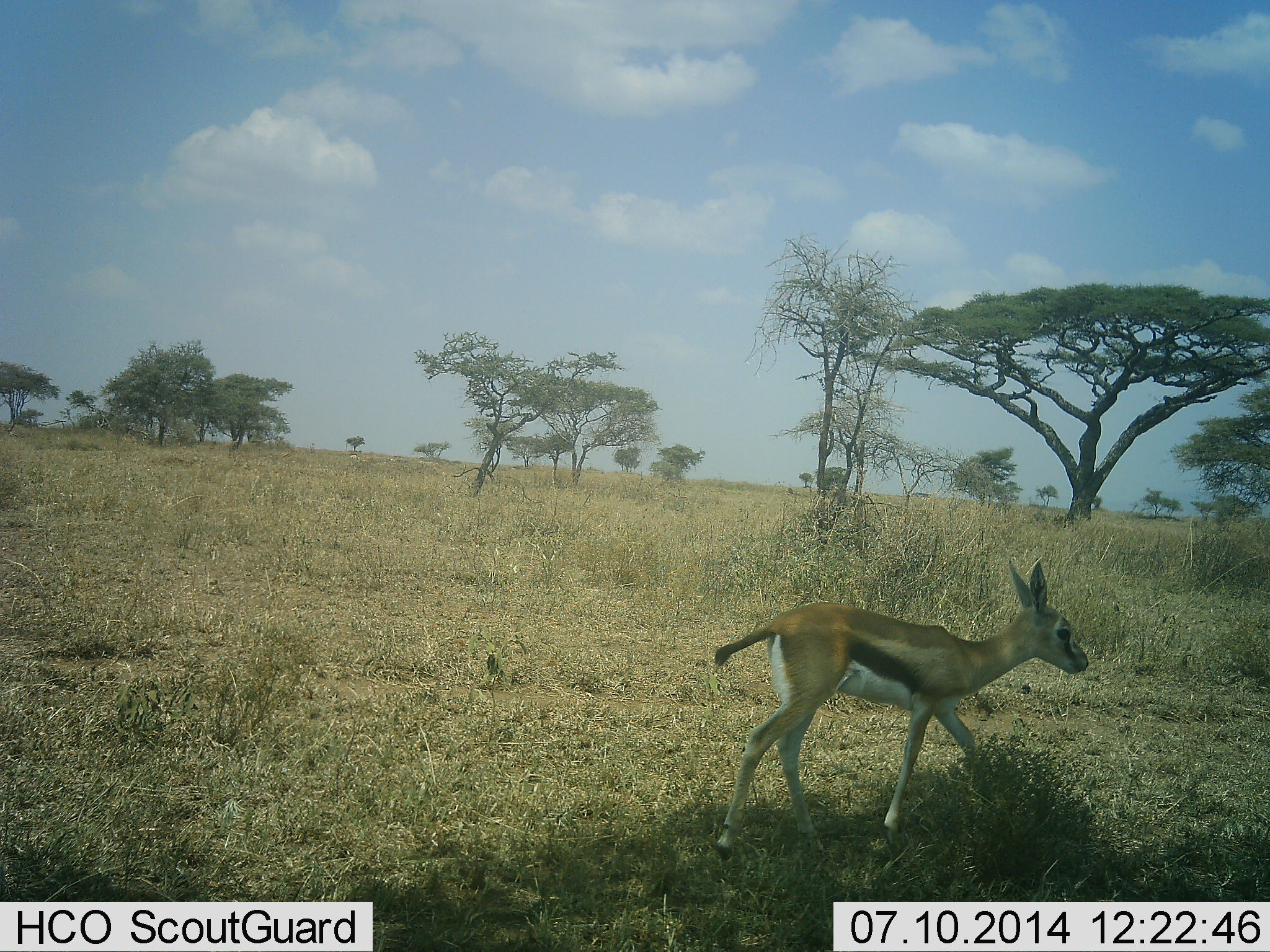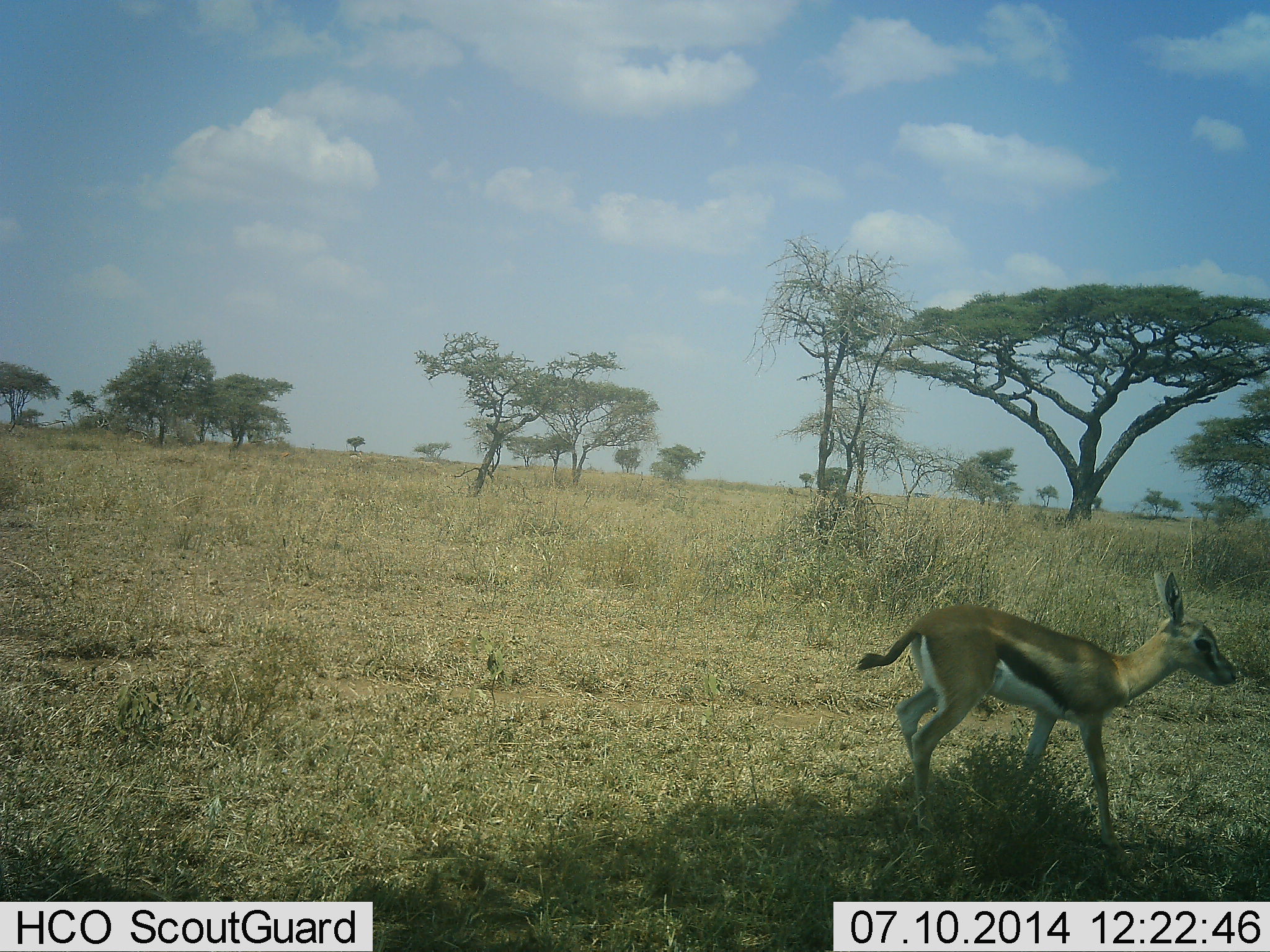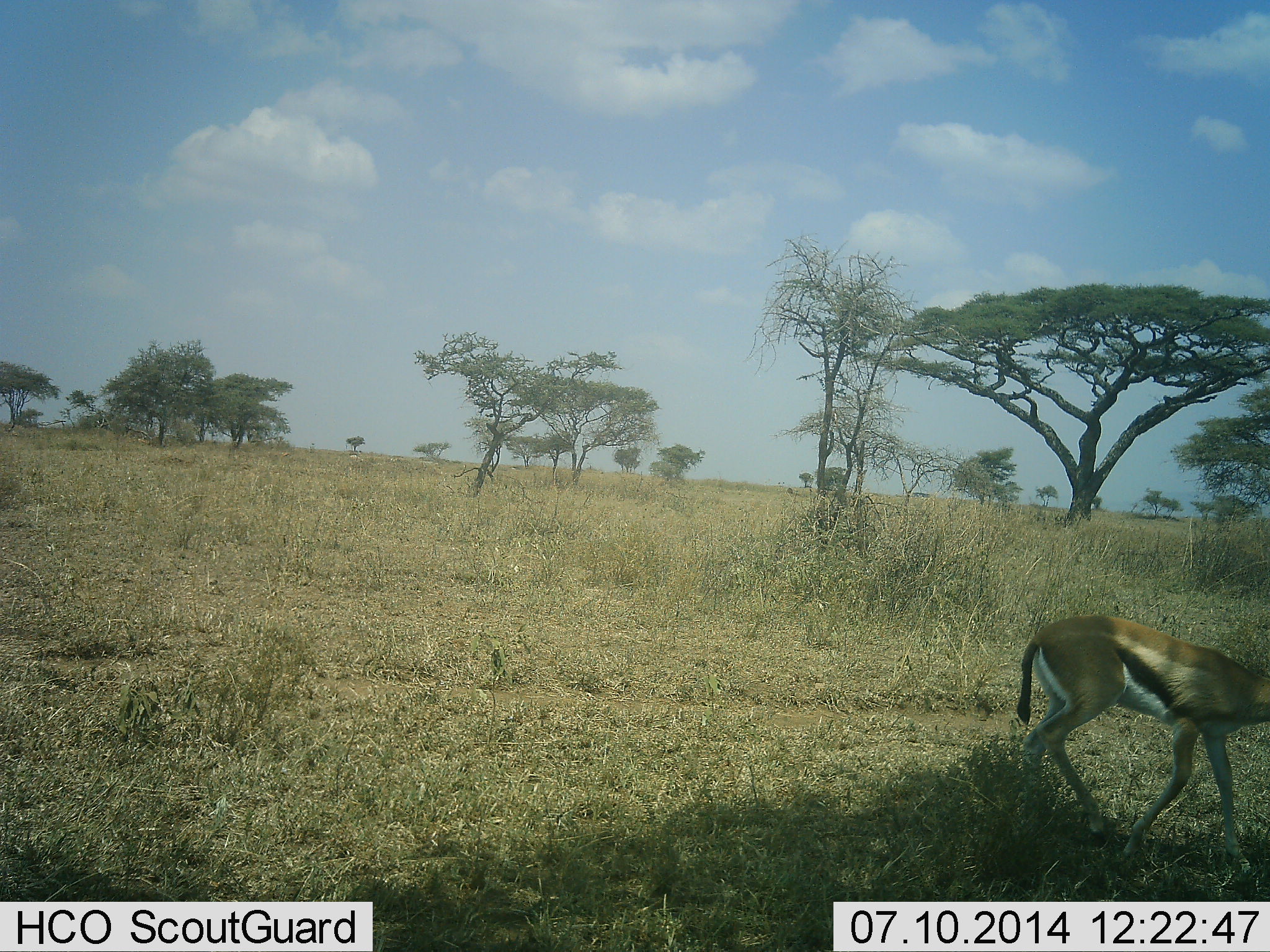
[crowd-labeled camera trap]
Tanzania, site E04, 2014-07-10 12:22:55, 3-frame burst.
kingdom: Animalia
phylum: Chordata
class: Mammalia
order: Artiodactyla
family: Bovidae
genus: Eudorcas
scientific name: Eudorcas thomsonii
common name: thomson's gazelle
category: gazellethomsons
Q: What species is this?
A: Gazellethomsons (thomson's gazelle) (Eudorcas thomsonii).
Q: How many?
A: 1.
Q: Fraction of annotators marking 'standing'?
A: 10%.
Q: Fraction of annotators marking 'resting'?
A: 0%.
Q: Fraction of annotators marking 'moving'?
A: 90%.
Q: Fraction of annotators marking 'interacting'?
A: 0%.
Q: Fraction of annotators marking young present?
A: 20%.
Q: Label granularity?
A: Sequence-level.